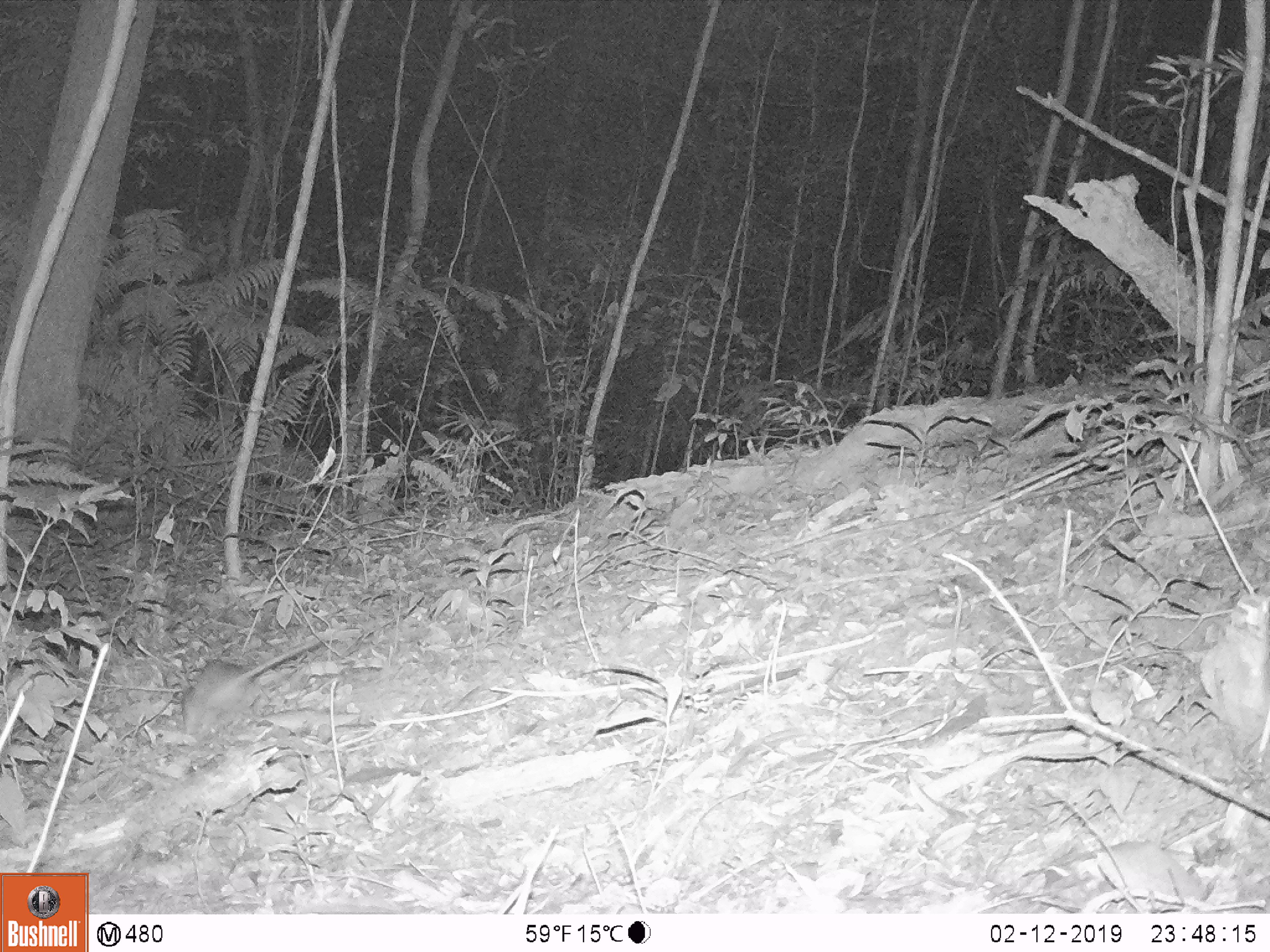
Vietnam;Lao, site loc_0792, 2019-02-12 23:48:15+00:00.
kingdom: Animalia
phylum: Chordata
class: Mammalia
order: Rodentia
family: Muridae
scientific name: Muridae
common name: old-world mice and rats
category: unidentified murid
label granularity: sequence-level